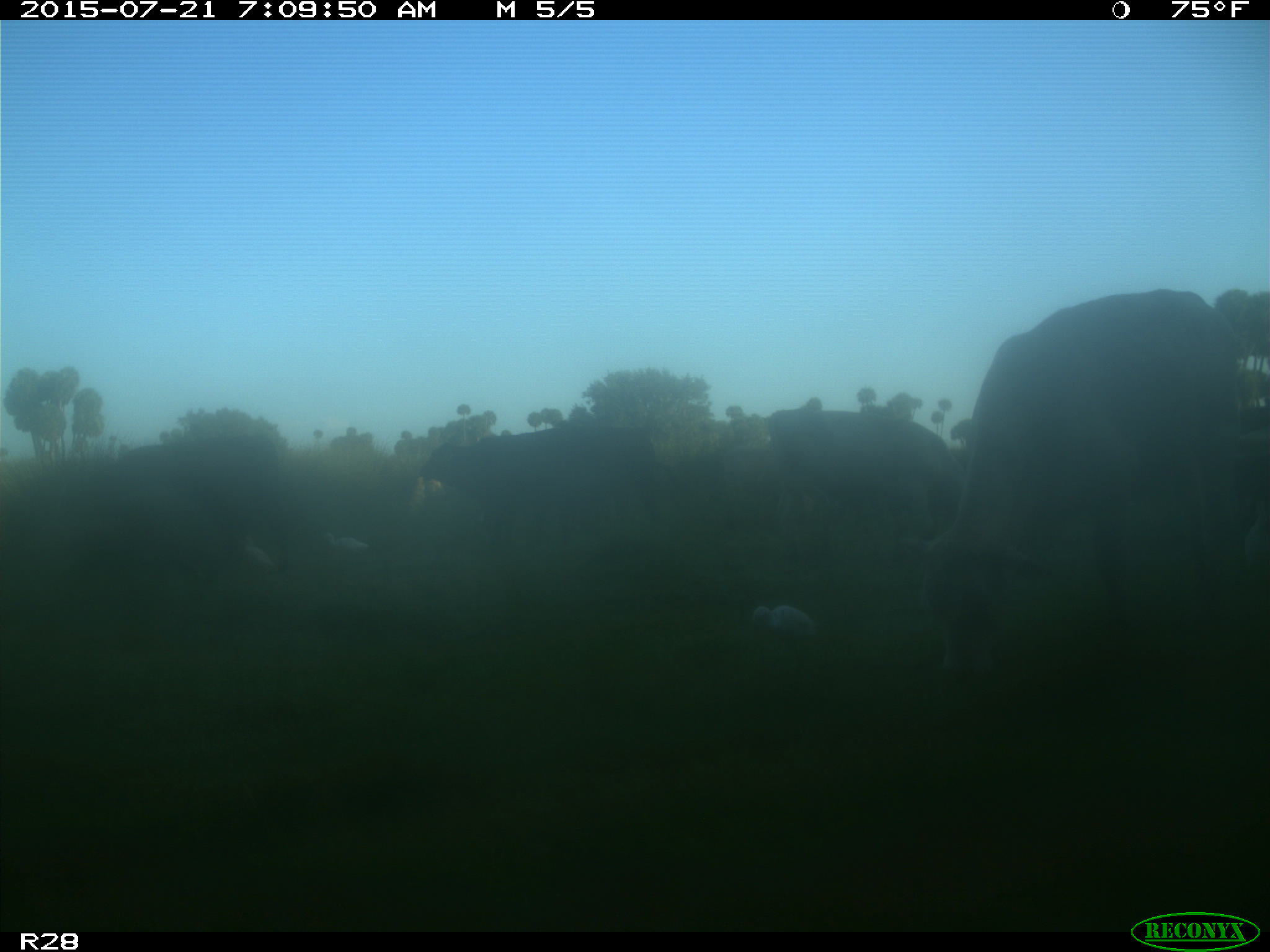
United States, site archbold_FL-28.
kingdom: Animalia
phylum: Chordata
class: Mammalia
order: Artiodactyla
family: Bovidae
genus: Bos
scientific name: Bos taurus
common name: domestic cow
Bos taurus (domestic cow).